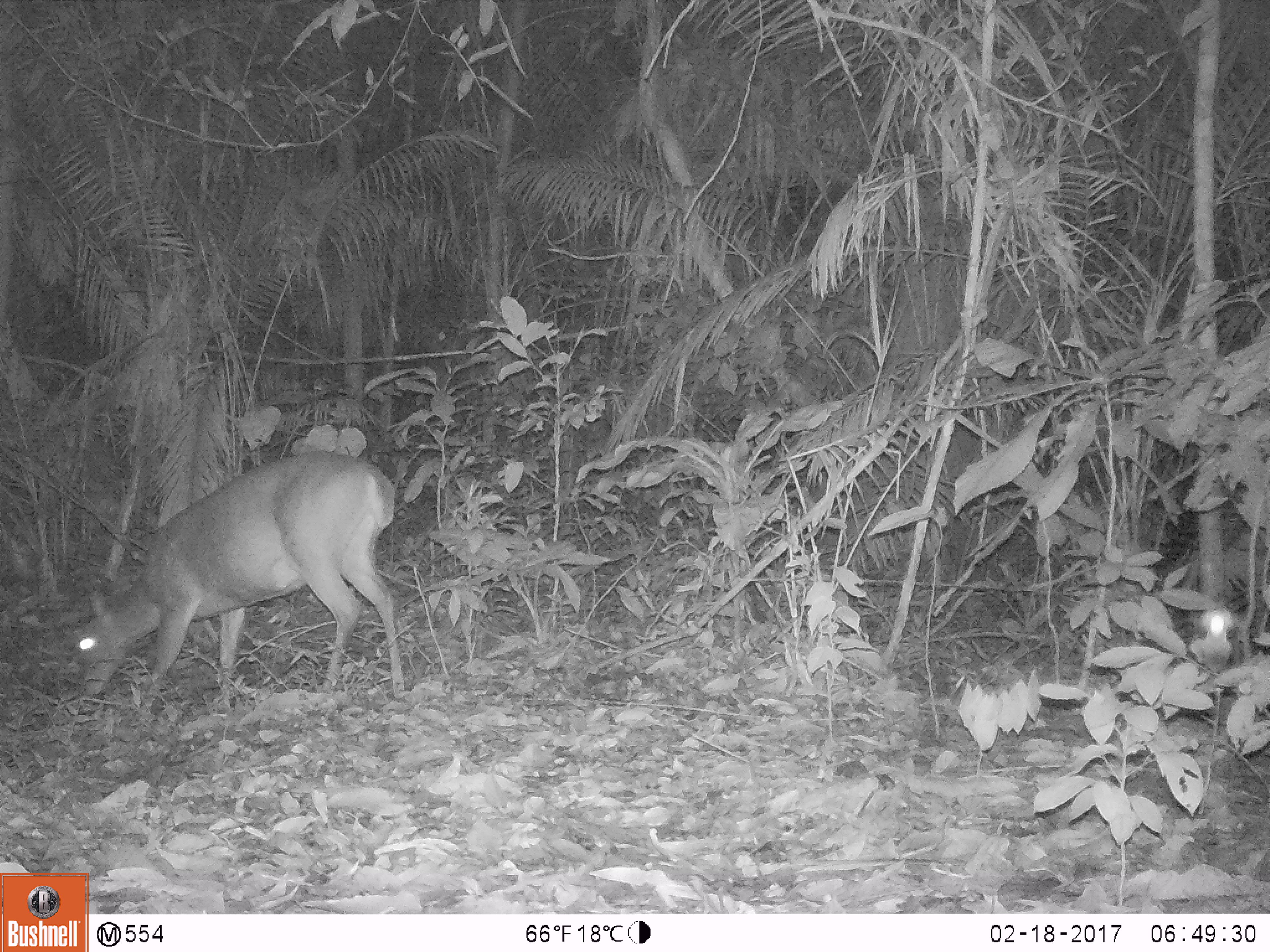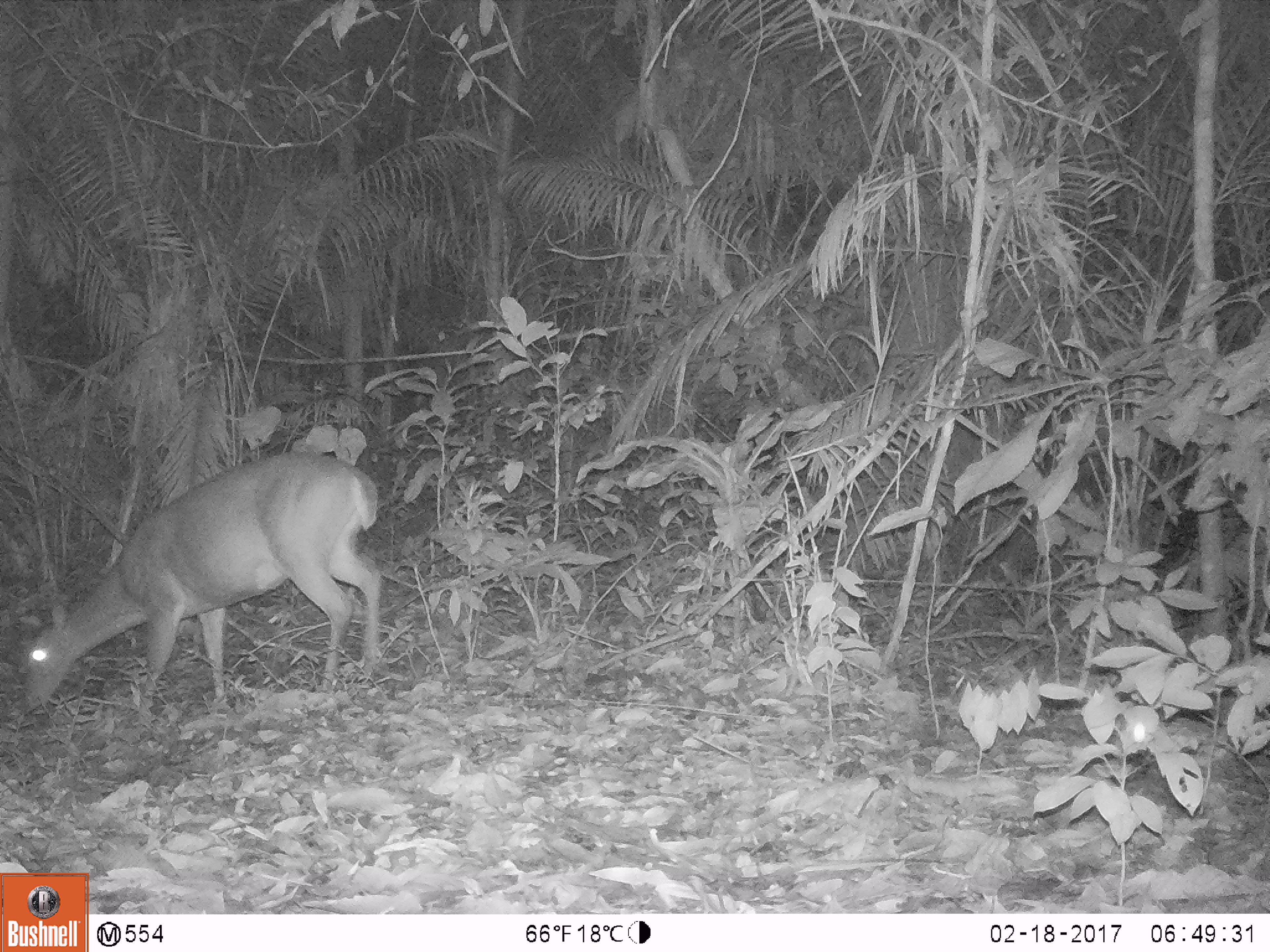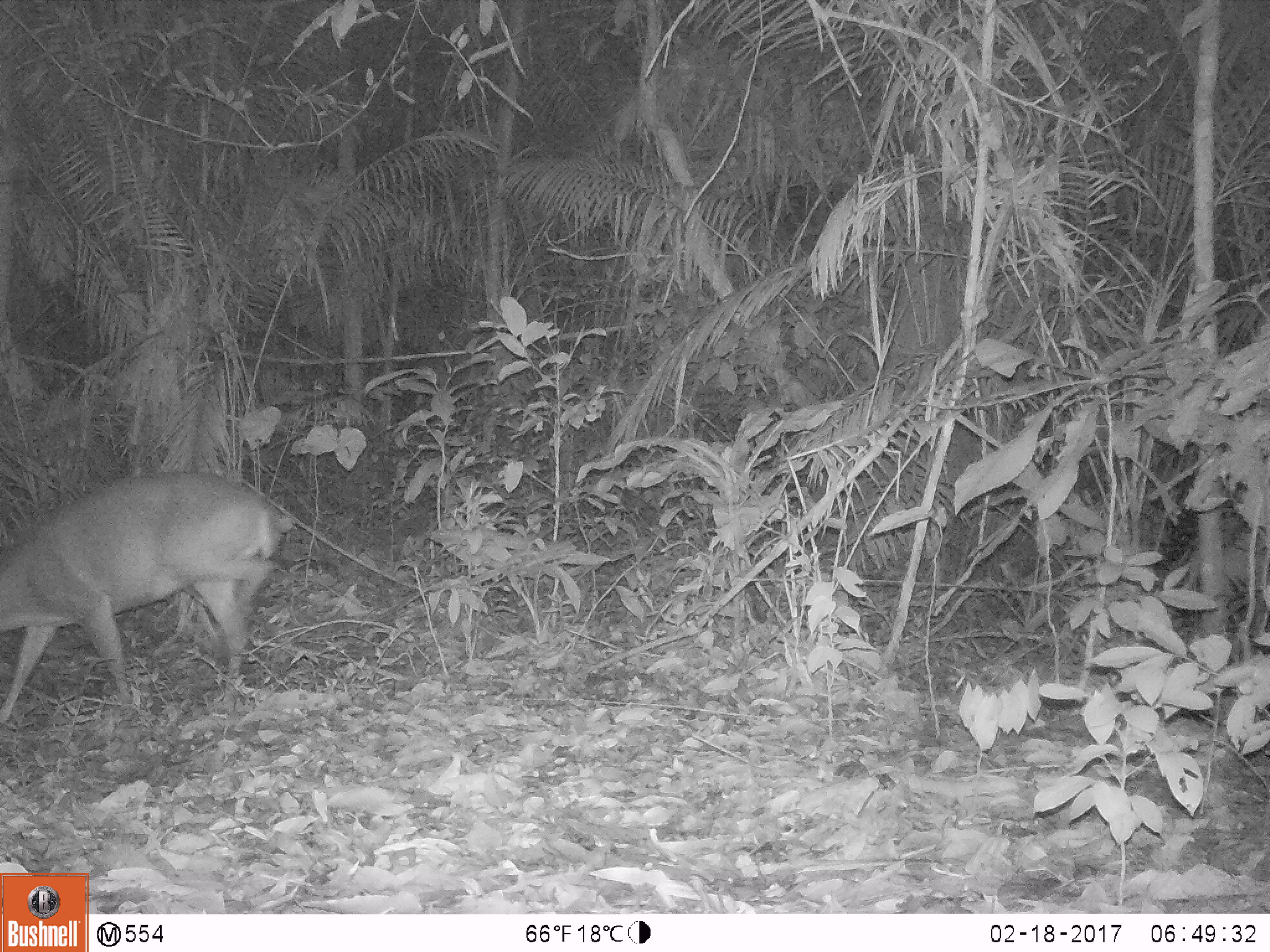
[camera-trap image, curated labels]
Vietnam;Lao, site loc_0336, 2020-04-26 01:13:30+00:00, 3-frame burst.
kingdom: Animalia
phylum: Chordata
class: Mammalia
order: Artiodactyla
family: Cervidae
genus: Muntiacus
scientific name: Muntiacus vuquangensis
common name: large-antlered muntjac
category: large antlered muntjac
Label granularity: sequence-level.